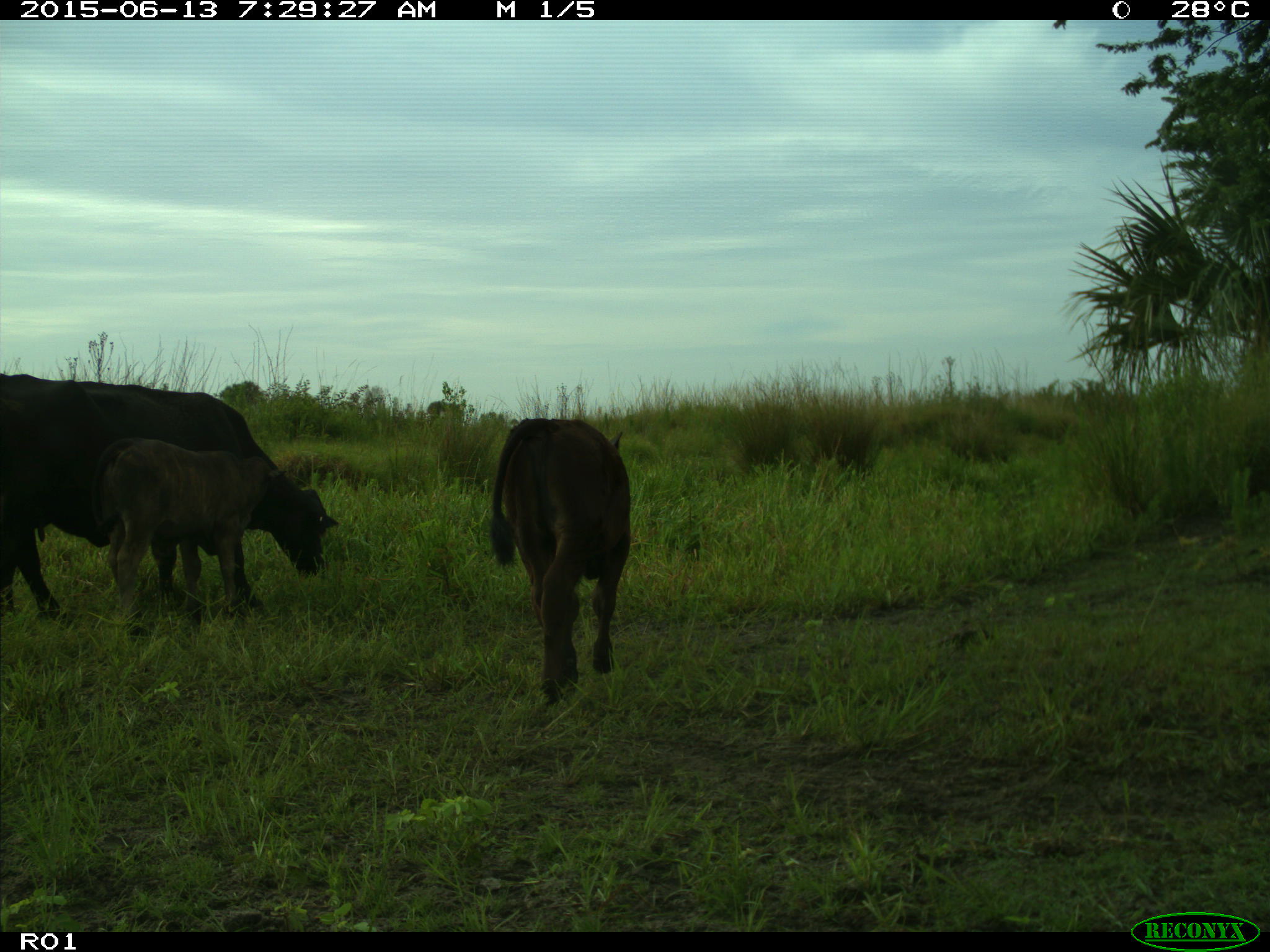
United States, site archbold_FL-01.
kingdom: Animalia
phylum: Chordata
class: Mammalia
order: Artiodactyla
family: Bovidae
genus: Bos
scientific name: Bos taurus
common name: domestic cow